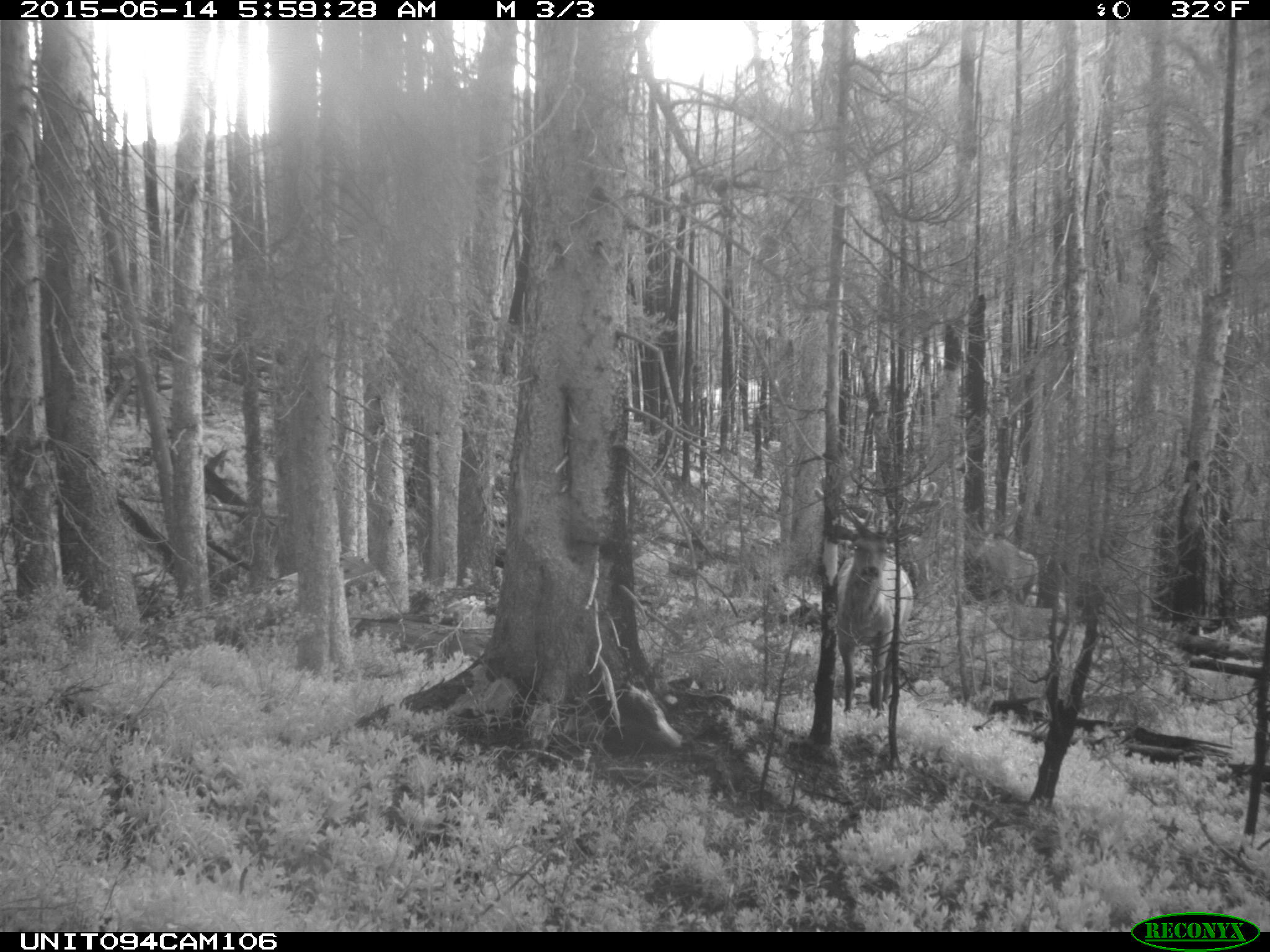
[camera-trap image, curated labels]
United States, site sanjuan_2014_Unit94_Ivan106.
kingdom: Animalia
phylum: Chordata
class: Mammalia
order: Artiodactyla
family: Cervidae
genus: Cervus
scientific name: Cervus elaphus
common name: red deer